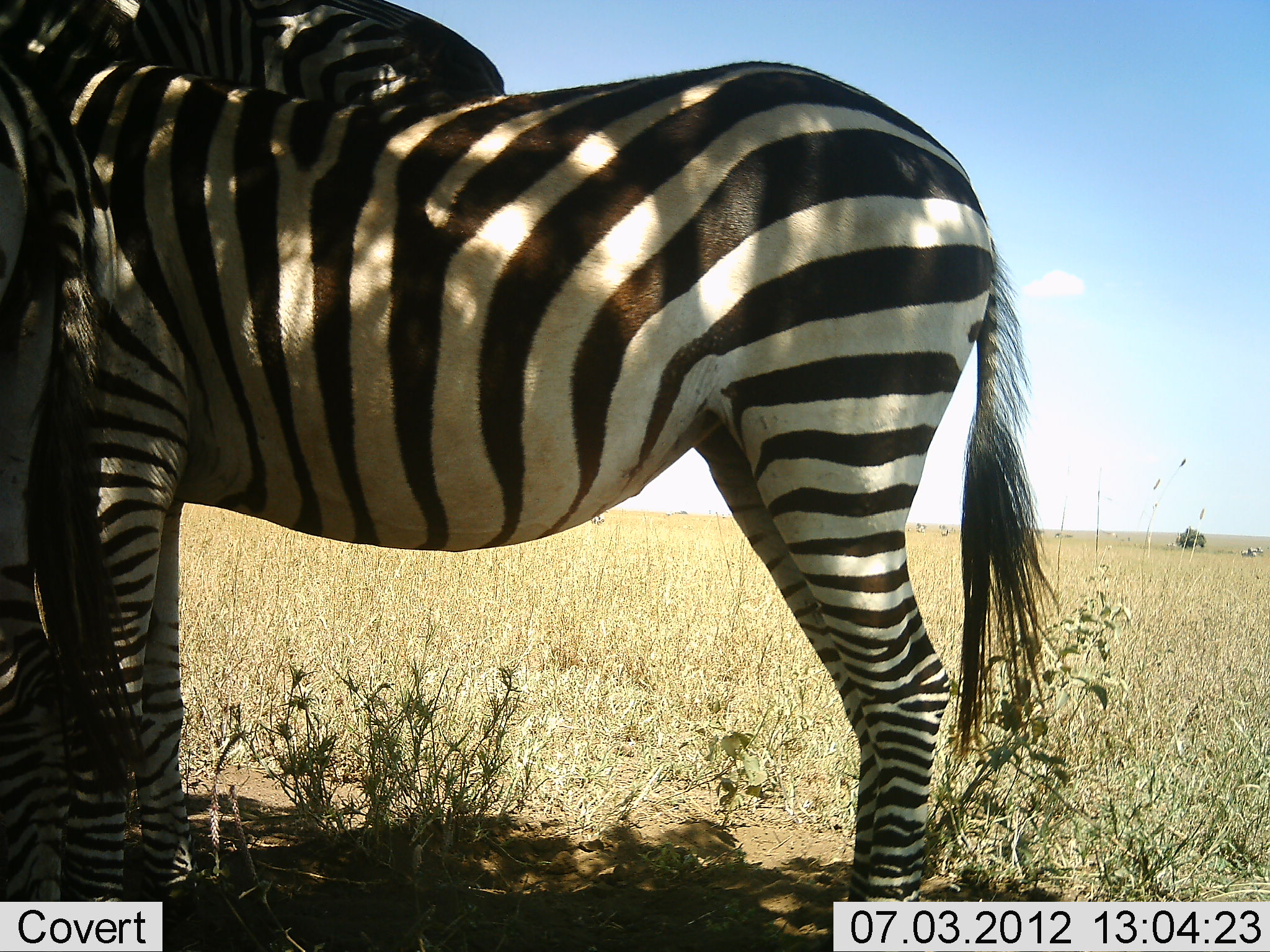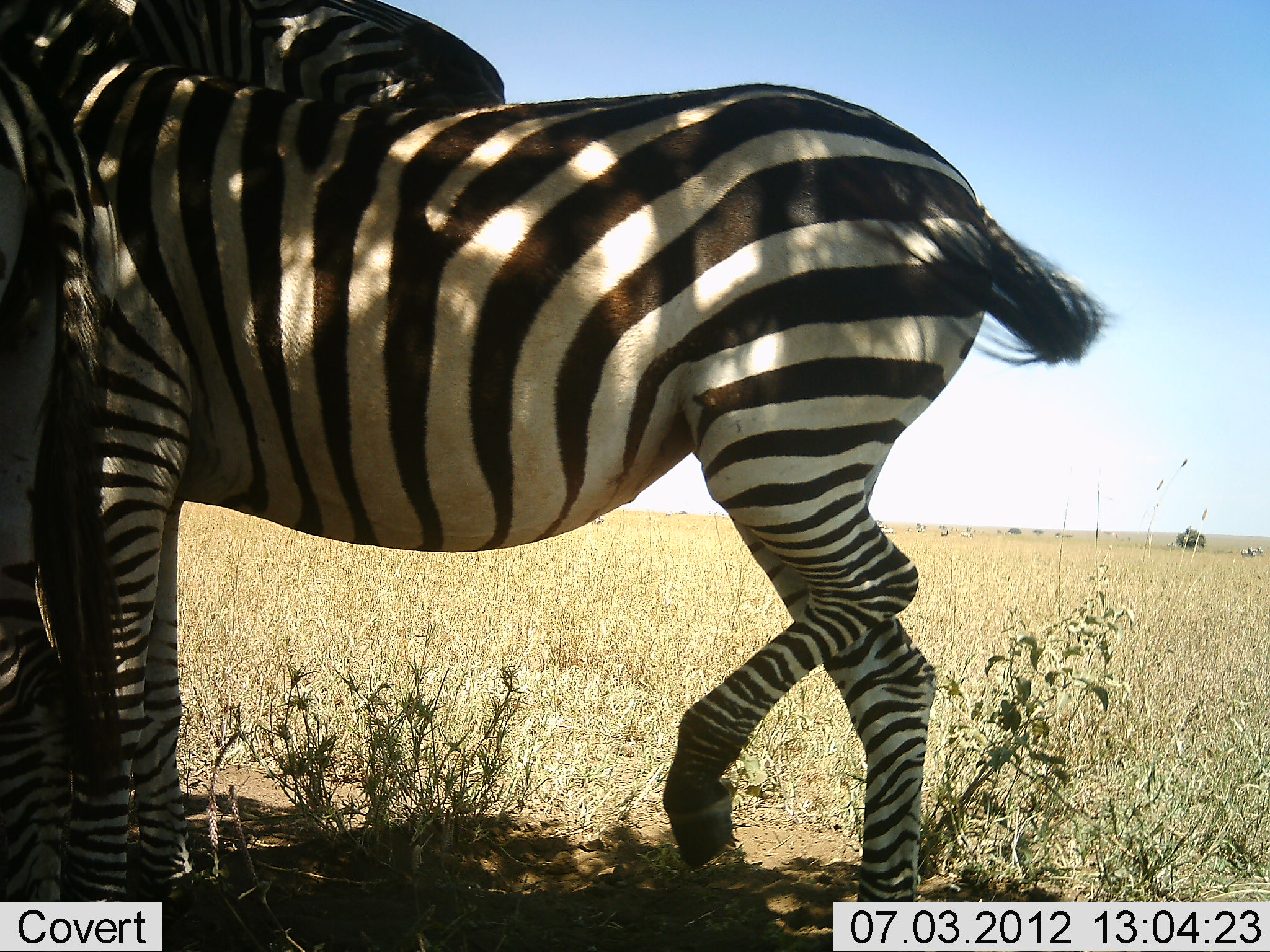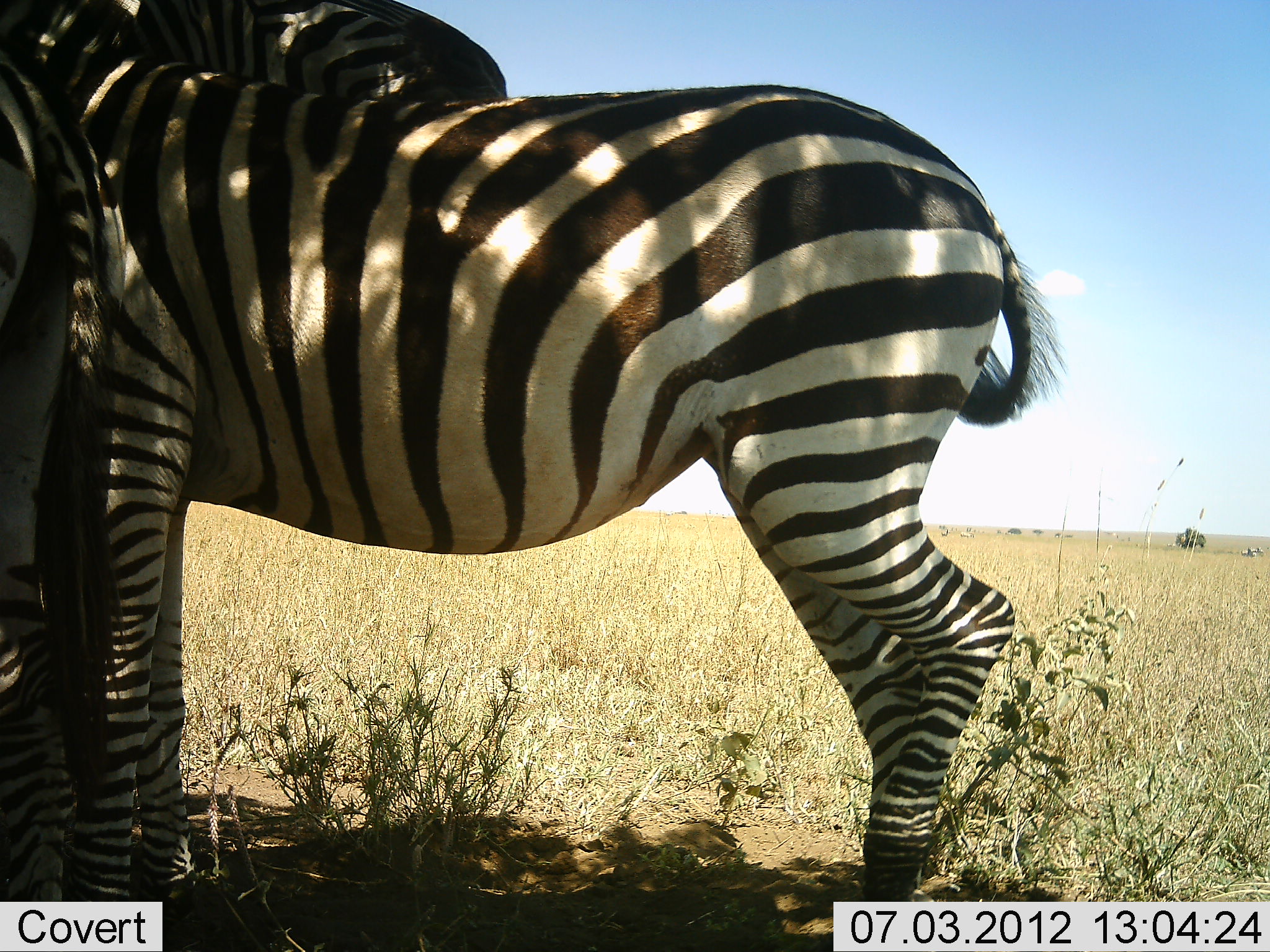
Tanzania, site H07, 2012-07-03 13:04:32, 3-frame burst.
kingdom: Animalia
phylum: Chordata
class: Mammalia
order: Perissodactyla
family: Equidae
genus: Equus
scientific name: Equus quagga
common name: plains zebra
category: zebra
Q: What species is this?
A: Zebra (plains zebra) (Equus quagga).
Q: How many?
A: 3.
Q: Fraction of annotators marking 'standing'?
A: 70%.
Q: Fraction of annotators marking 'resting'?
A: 10%.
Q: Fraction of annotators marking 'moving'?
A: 0%.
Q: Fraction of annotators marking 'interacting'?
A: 70%.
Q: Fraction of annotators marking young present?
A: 0%.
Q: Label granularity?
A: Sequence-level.